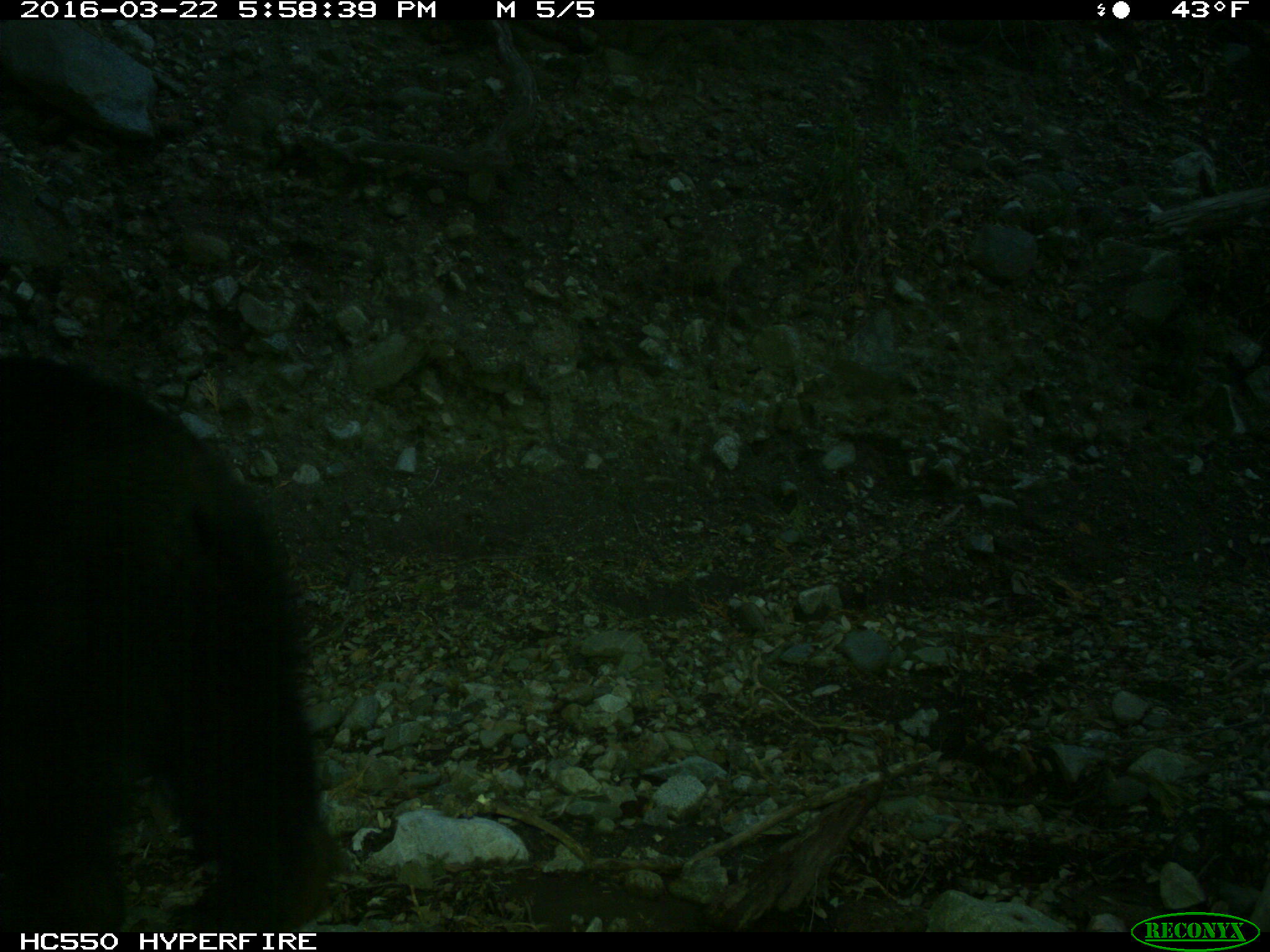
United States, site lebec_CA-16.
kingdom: Animalia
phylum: Chordata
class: Mammalia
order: Carnivora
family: Ursidae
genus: Ursus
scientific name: Ursus americanus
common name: american black bear